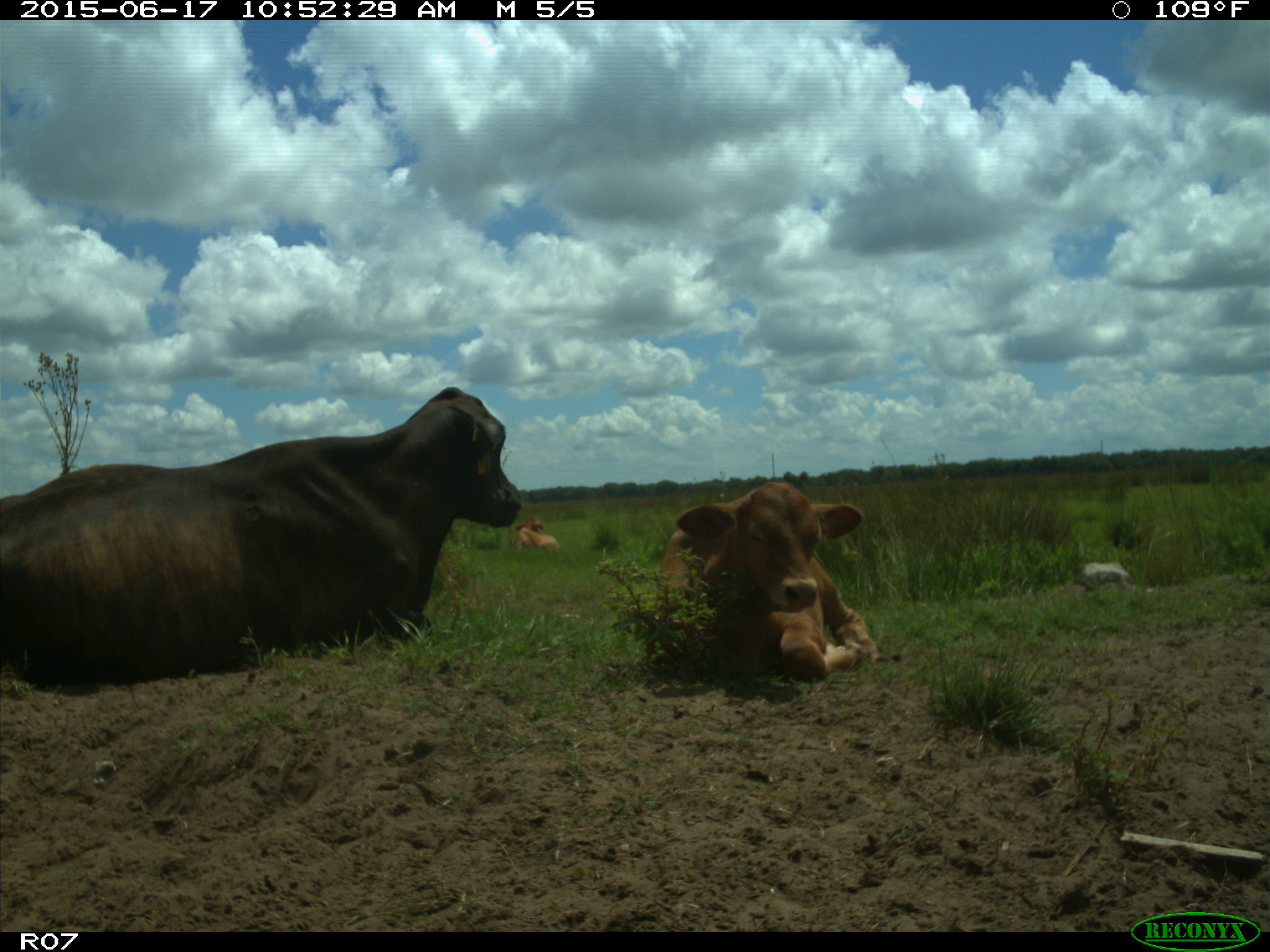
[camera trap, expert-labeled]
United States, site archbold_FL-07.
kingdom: Animalia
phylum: Chordata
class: Mammalia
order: Artiodactyla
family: Bovidae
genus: Bos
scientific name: Bos taurus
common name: domestic cow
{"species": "Bos taurus (domestic cow)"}